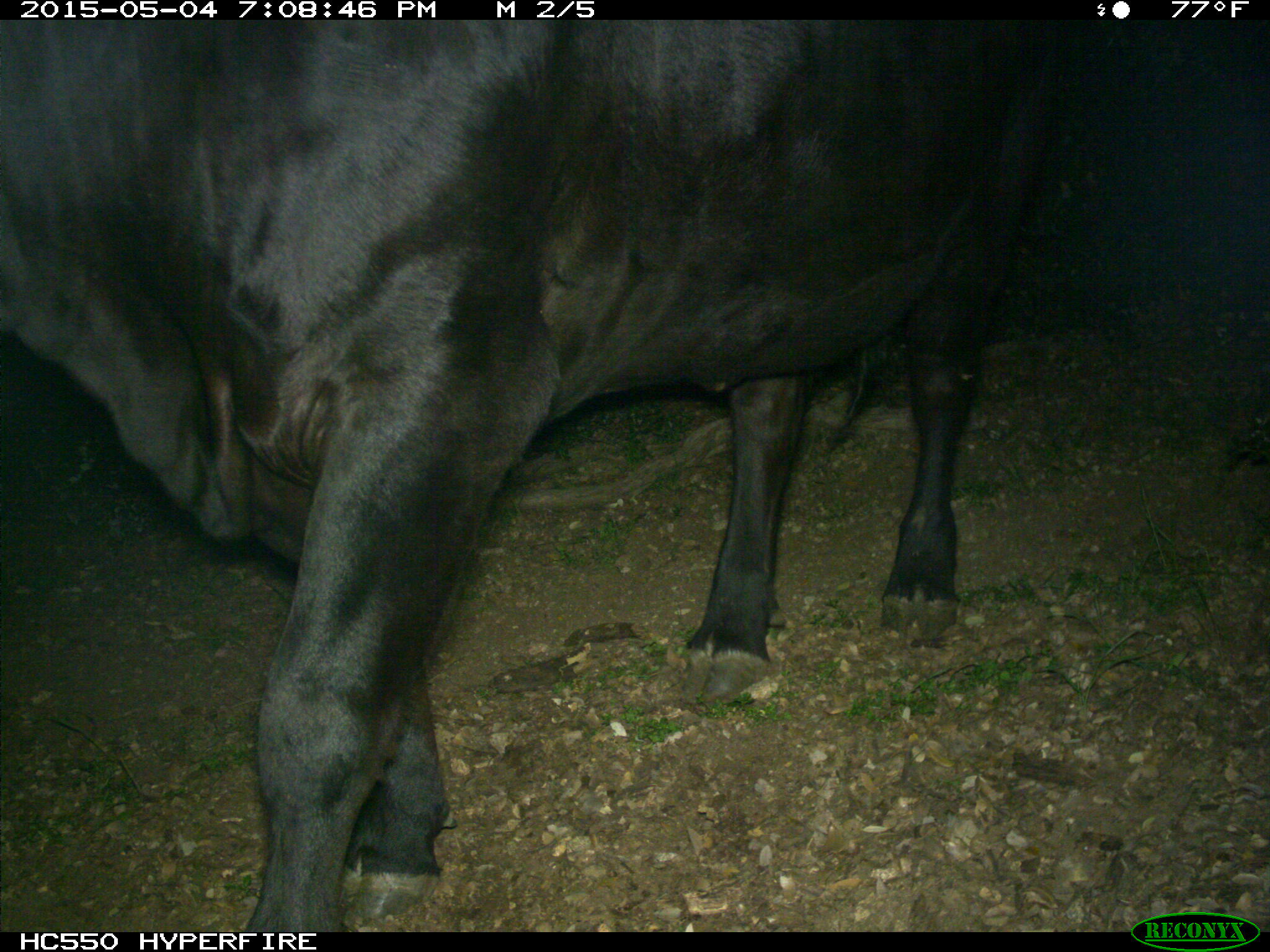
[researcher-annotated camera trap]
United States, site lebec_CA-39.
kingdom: Animalia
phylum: Chordata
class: Mammalia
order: Artiodactyla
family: Bovidae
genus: Bos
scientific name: Bos taurus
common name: domestic cow